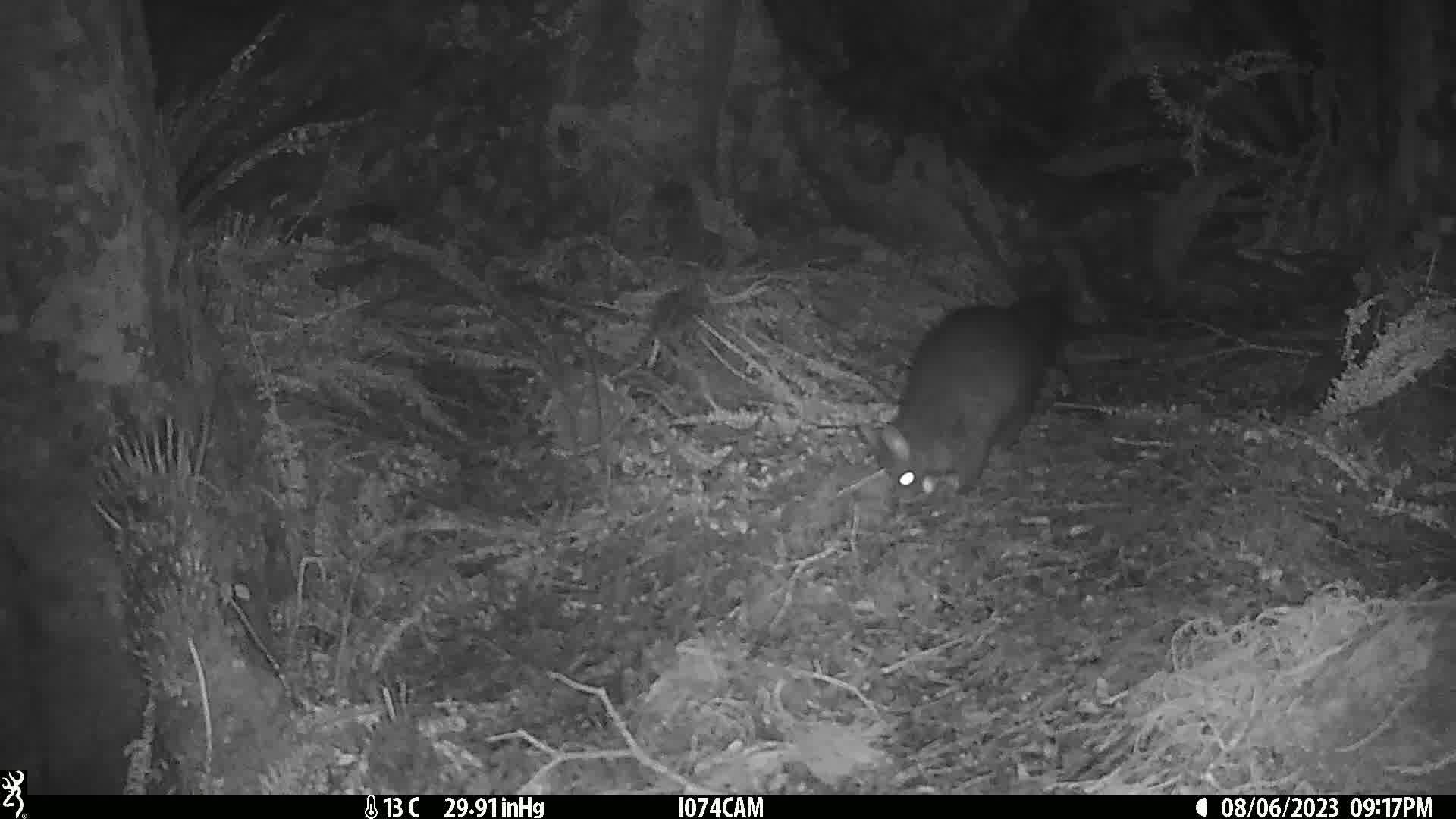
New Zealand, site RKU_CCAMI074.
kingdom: Animalia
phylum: Chordata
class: Mammalia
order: Diprotodontia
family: Phalangeridae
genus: Trichosurus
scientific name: Trichosurus vulpecula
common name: common brushtail possum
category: possum